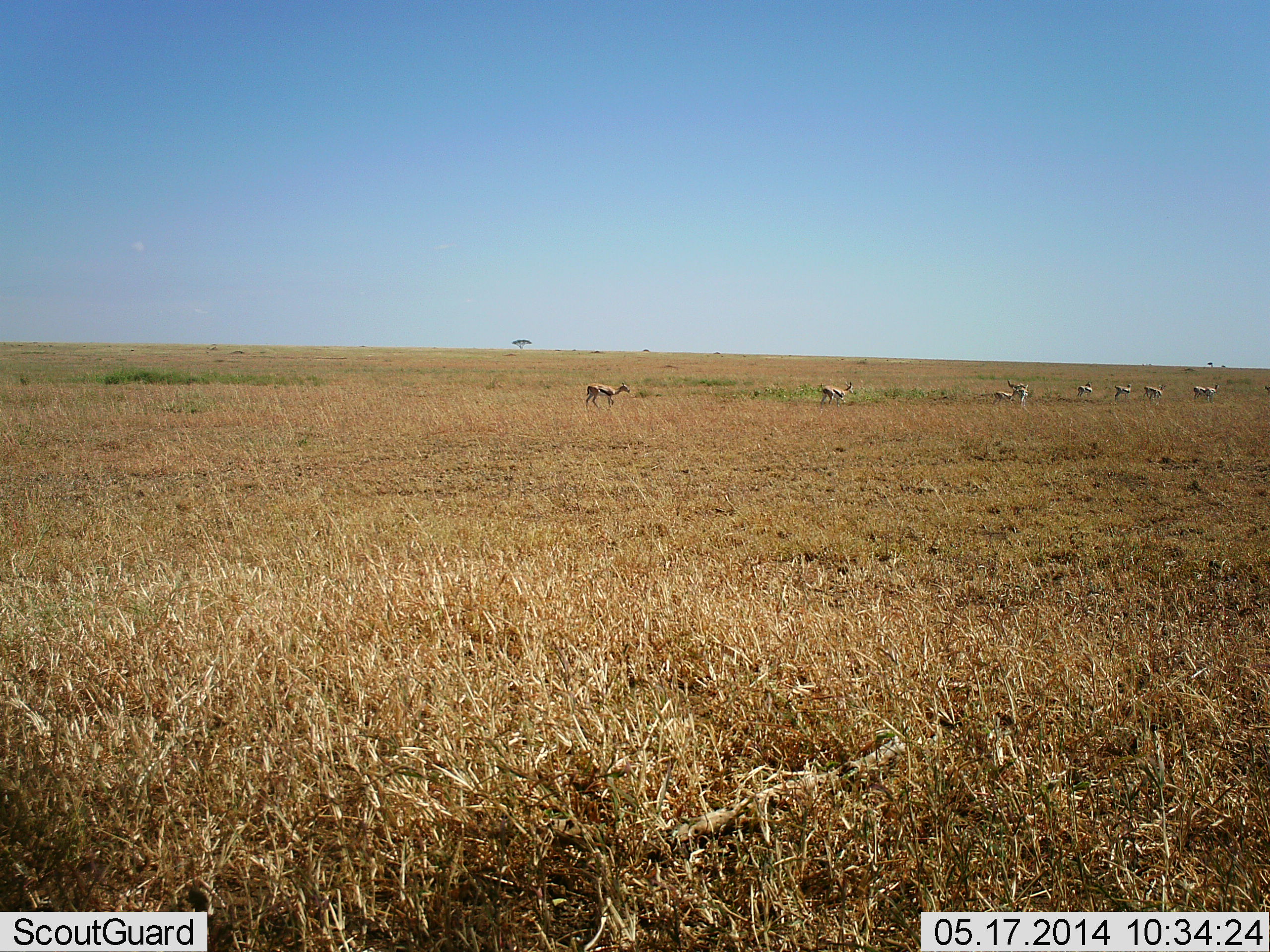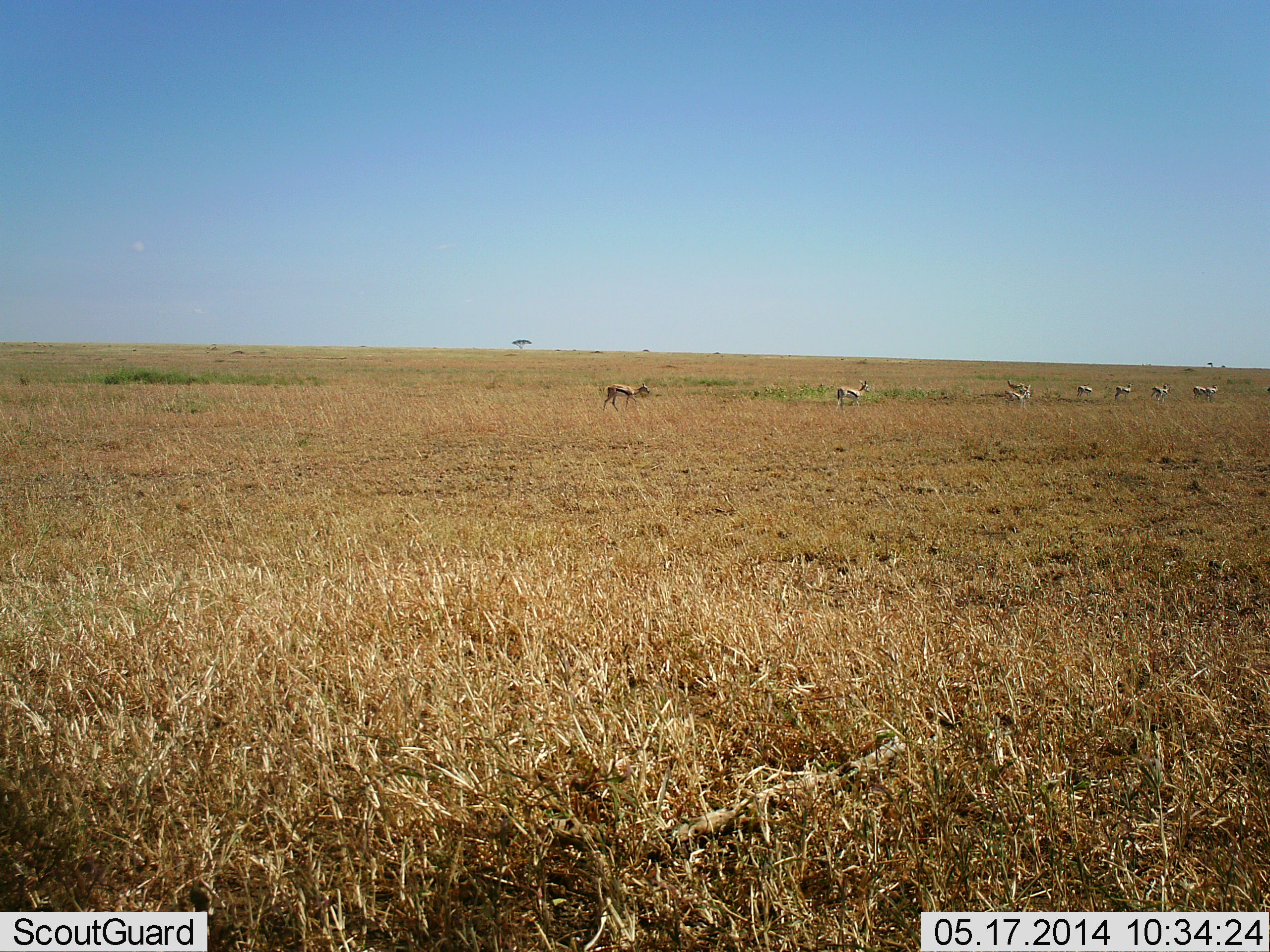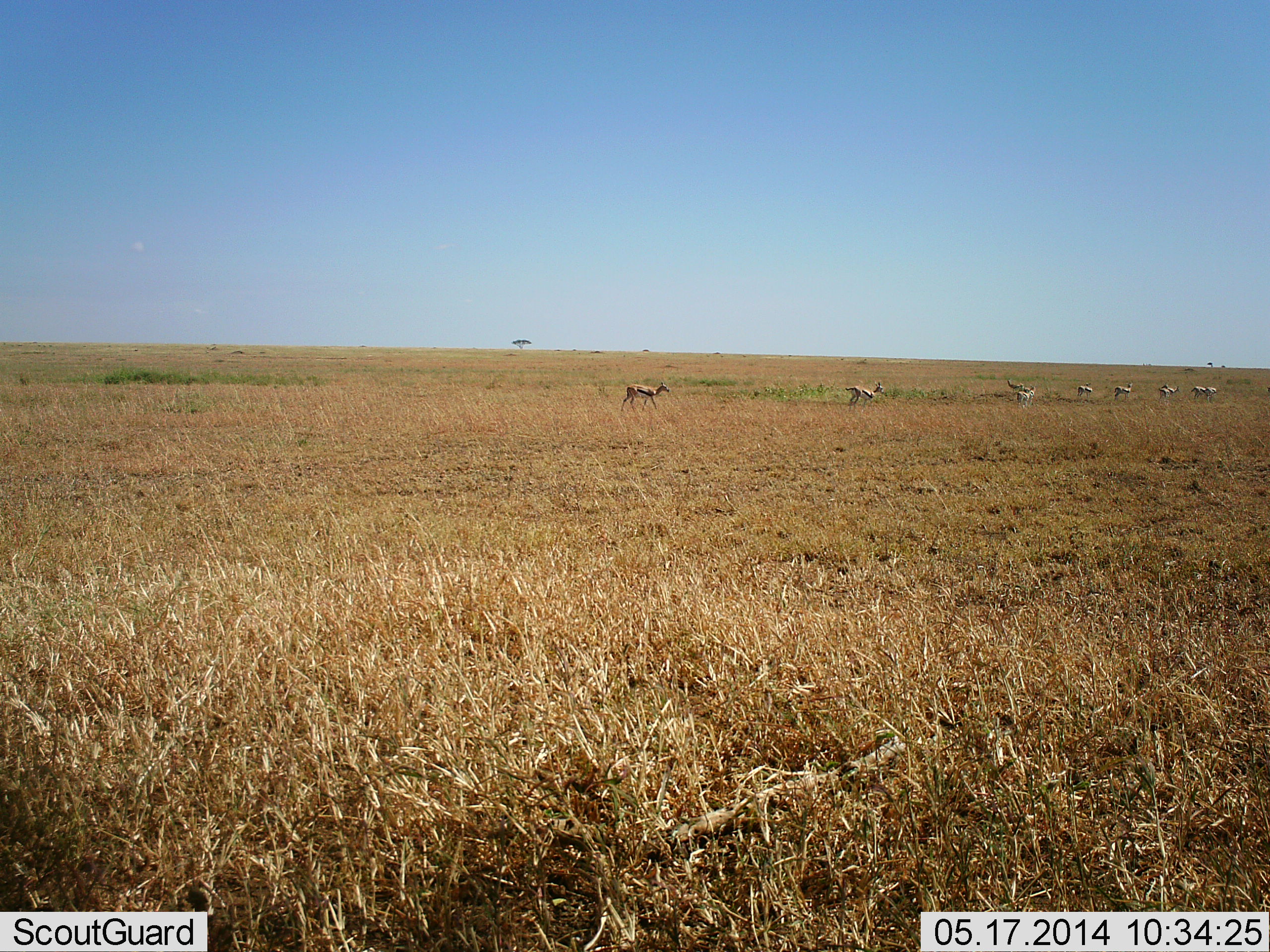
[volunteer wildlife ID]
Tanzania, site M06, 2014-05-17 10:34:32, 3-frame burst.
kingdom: Animalia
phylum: Chordata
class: Mammalia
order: Artiodactyla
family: Bovidae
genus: Eudorcas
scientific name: Eudorcas thomsonii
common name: thomson's gazelle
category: gazellethomsons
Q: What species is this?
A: Gazellethomsons (thomson's gazelle) (Eudorcas thomsonii).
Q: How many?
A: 9.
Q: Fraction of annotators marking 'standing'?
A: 30%.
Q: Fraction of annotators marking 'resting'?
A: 10%.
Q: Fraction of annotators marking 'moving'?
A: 90%.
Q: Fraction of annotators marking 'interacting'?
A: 0%.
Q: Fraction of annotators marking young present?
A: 0%.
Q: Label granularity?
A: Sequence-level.